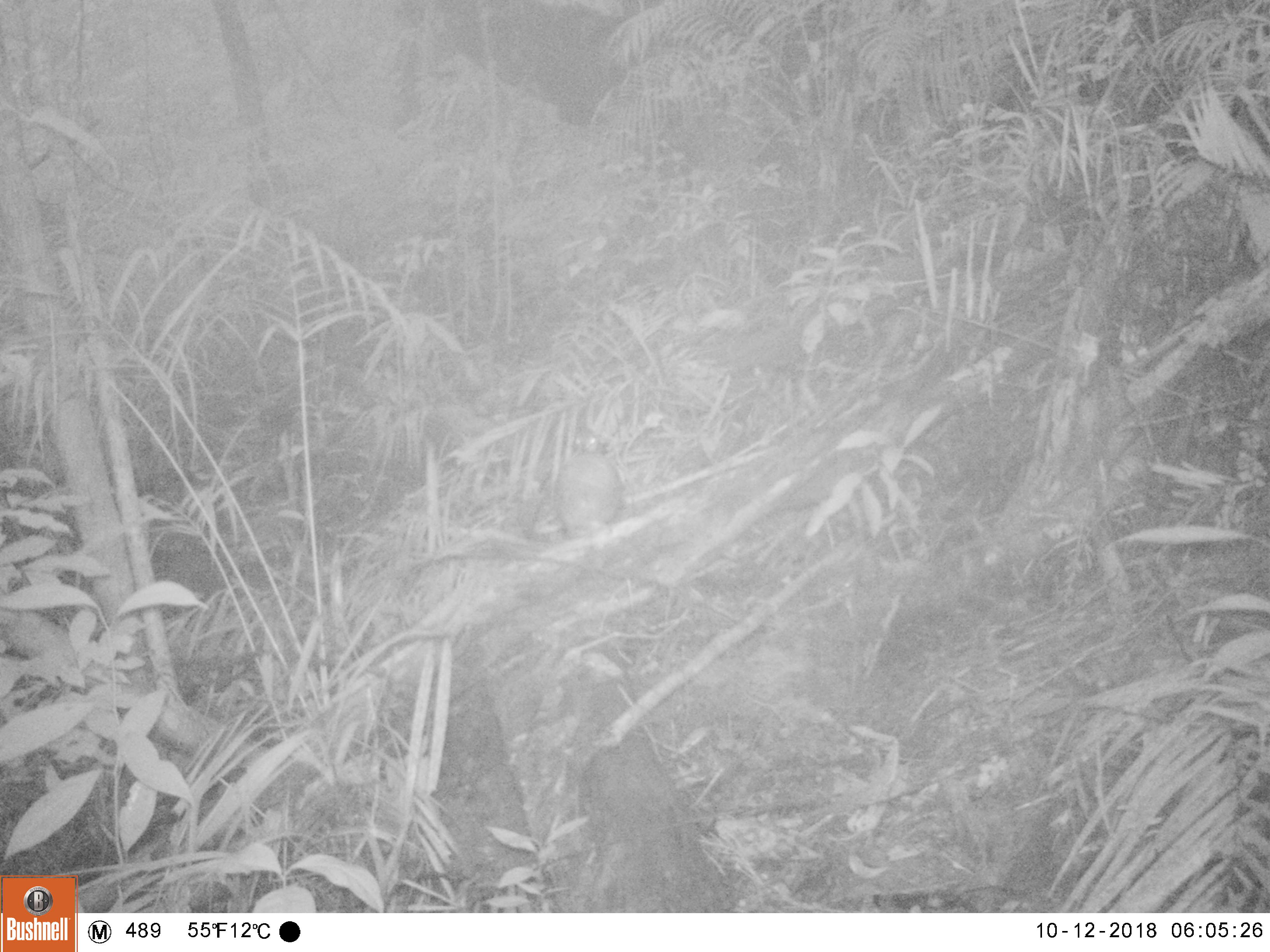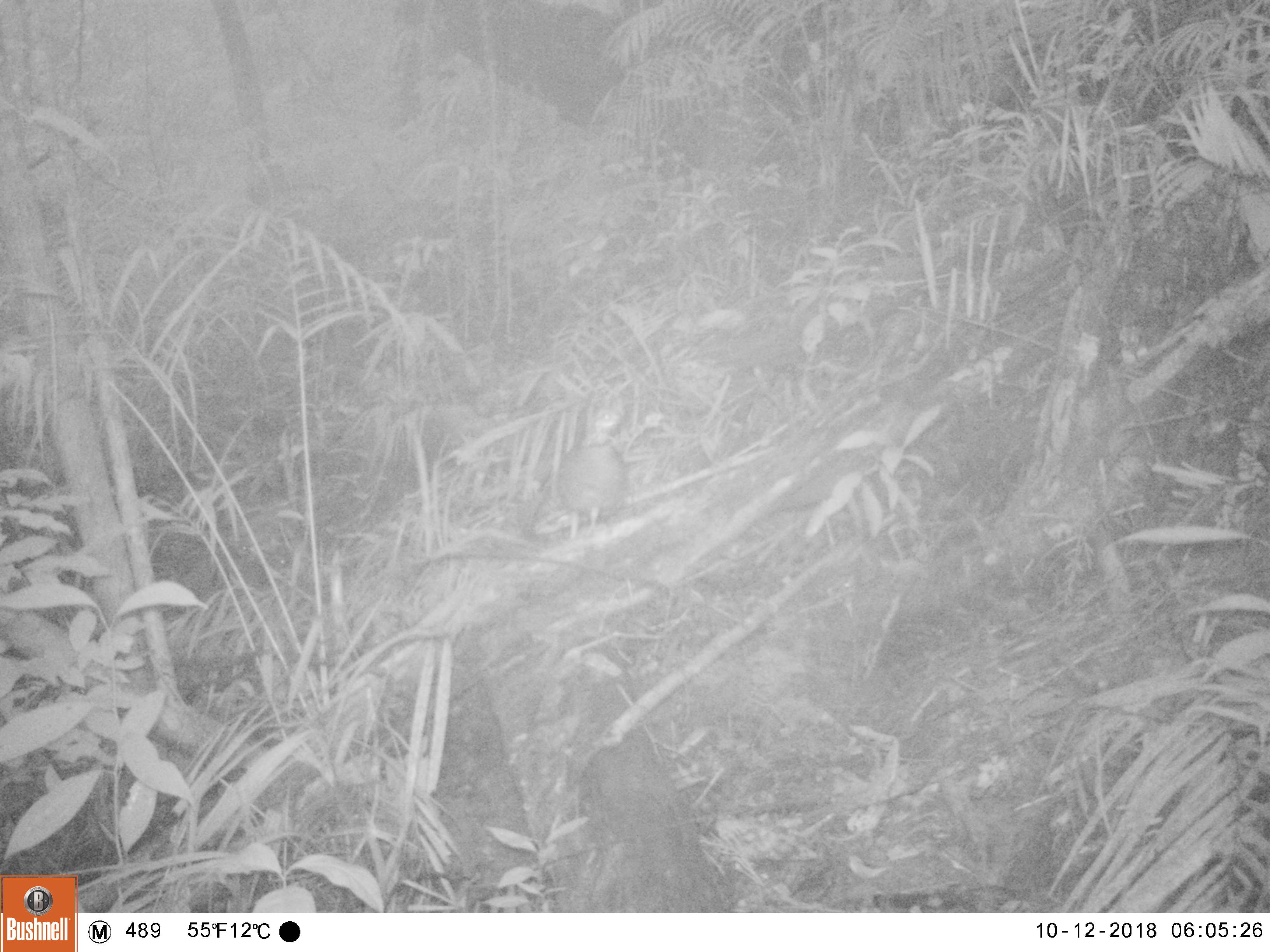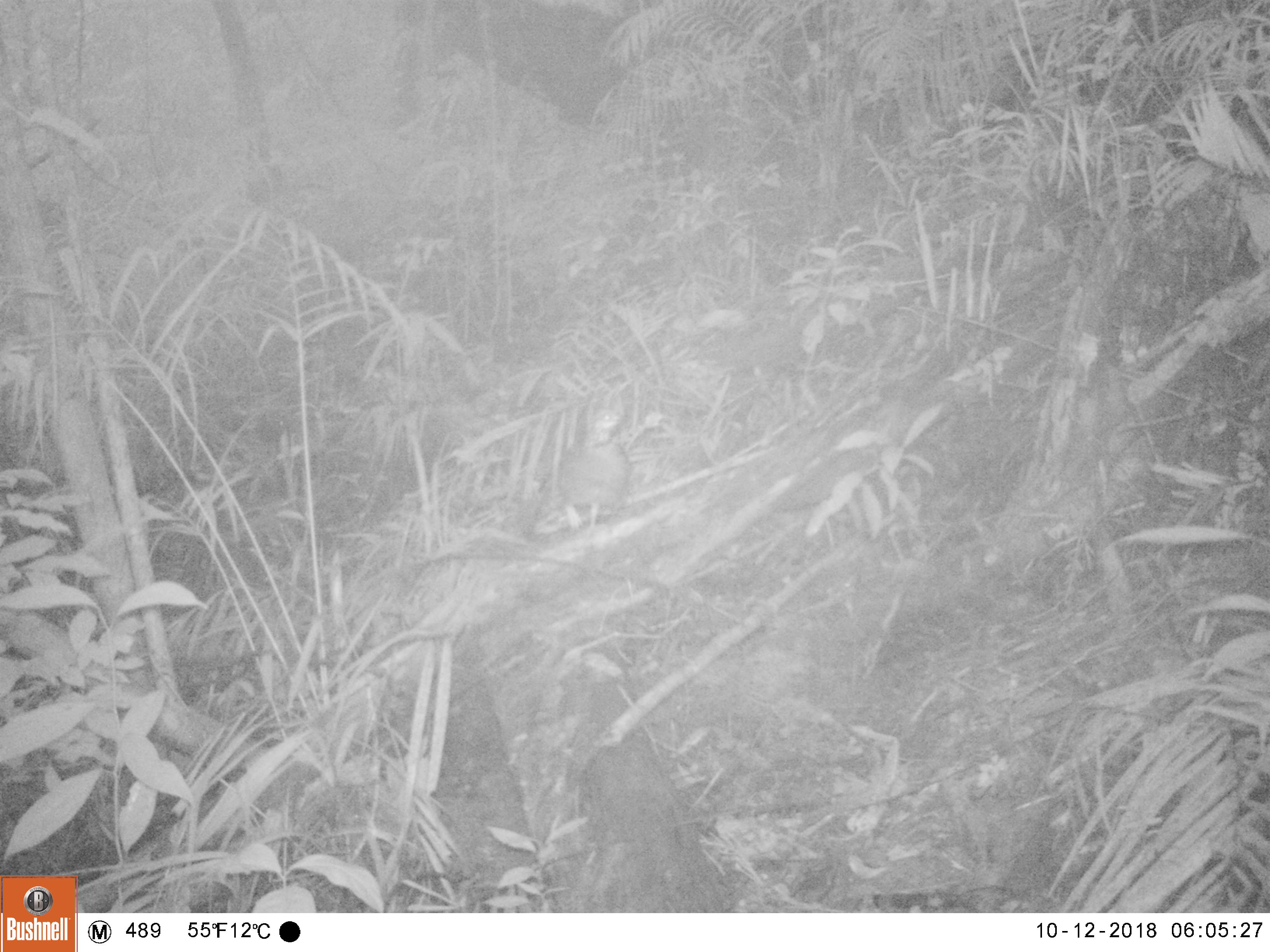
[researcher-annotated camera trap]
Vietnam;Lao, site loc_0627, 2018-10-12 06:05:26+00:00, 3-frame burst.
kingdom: Animalia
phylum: Chordata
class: Aves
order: Galliformes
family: Phasianidae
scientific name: Phasianidae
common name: partridge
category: unidentified partridge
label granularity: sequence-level